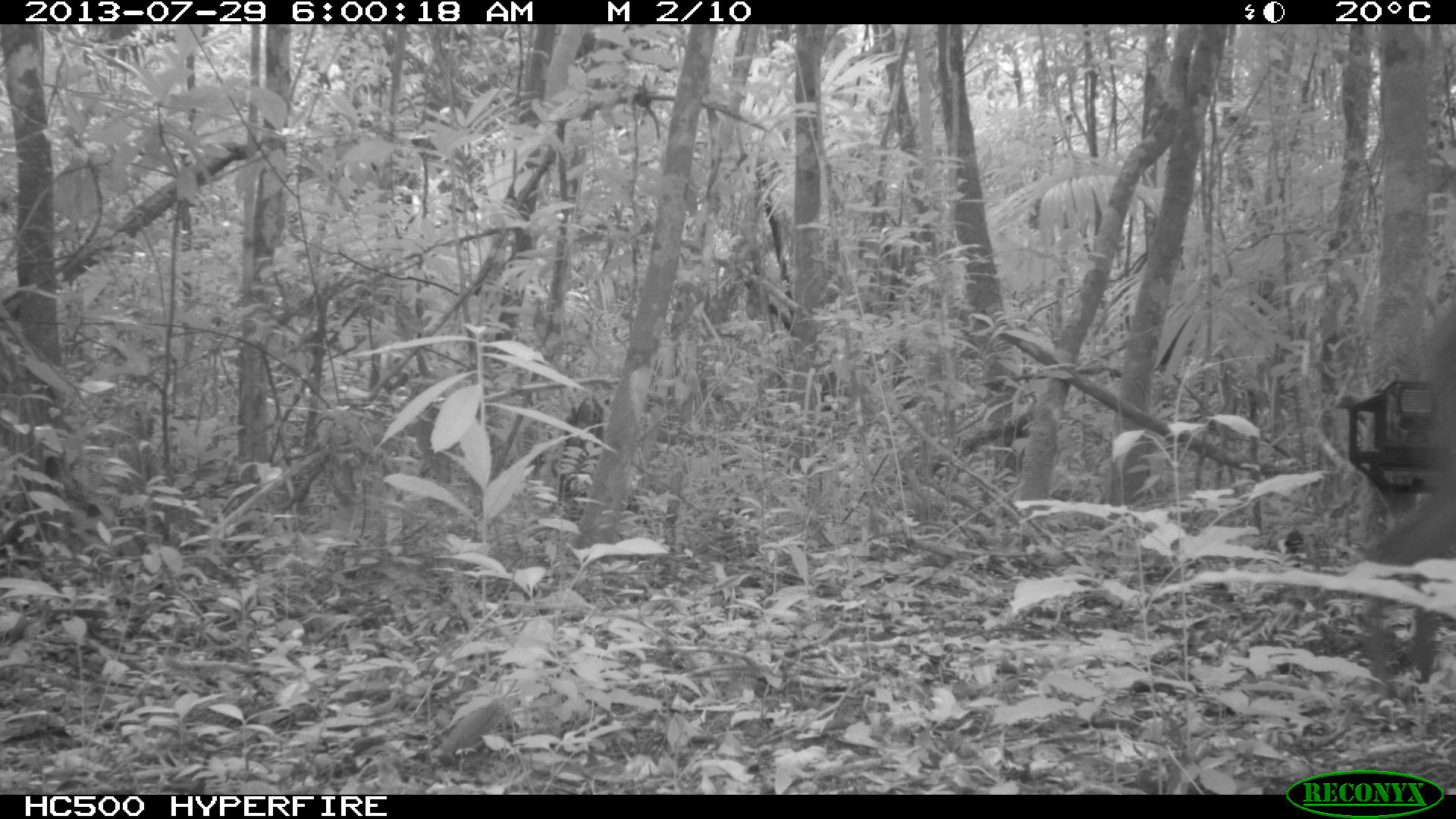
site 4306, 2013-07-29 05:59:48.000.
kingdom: Animalia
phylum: Chordata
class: Mammalia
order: Artiodactyla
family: Cervidae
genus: Mazama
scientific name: Mazama temama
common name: central american red brocket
Mazama temama (central american red brocket), count 1, sex male.